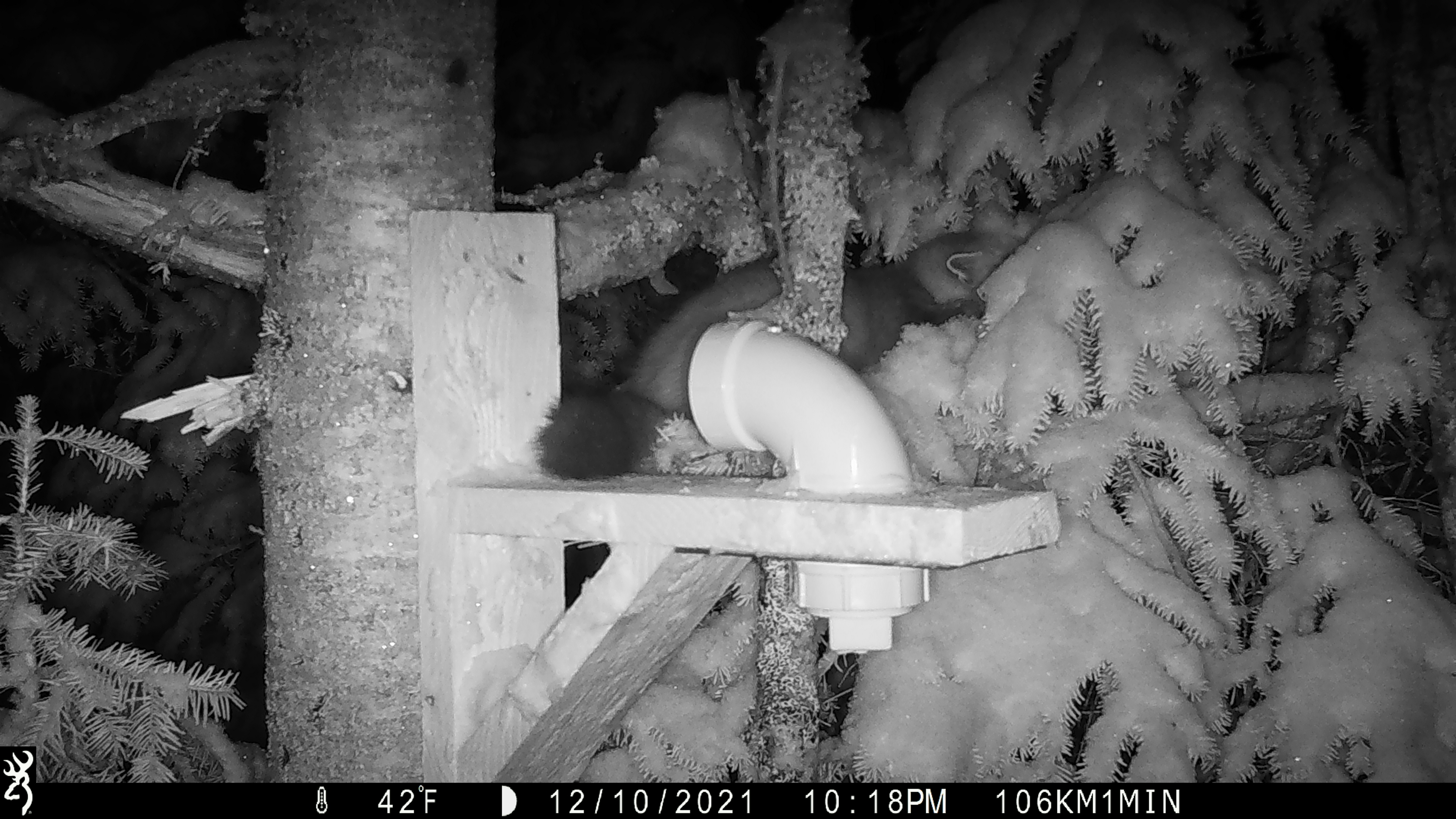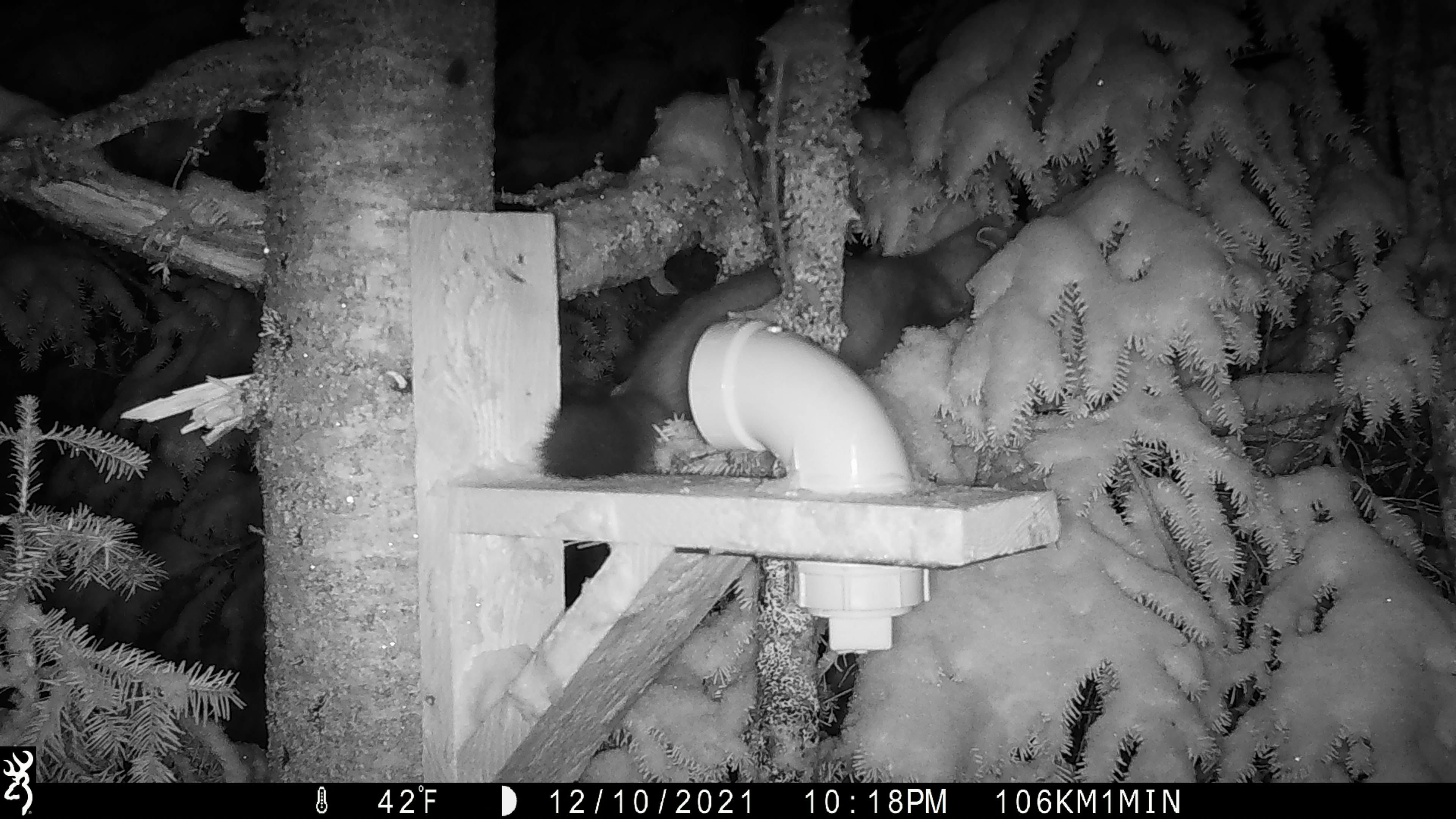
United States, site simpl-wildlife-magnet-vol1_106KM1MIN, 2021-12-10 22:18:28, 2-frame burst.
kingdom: Animalia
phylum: Chordata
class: Mammalia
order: Carnivora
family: Mustelidae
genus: Martes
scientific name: Martes americana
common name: american marten